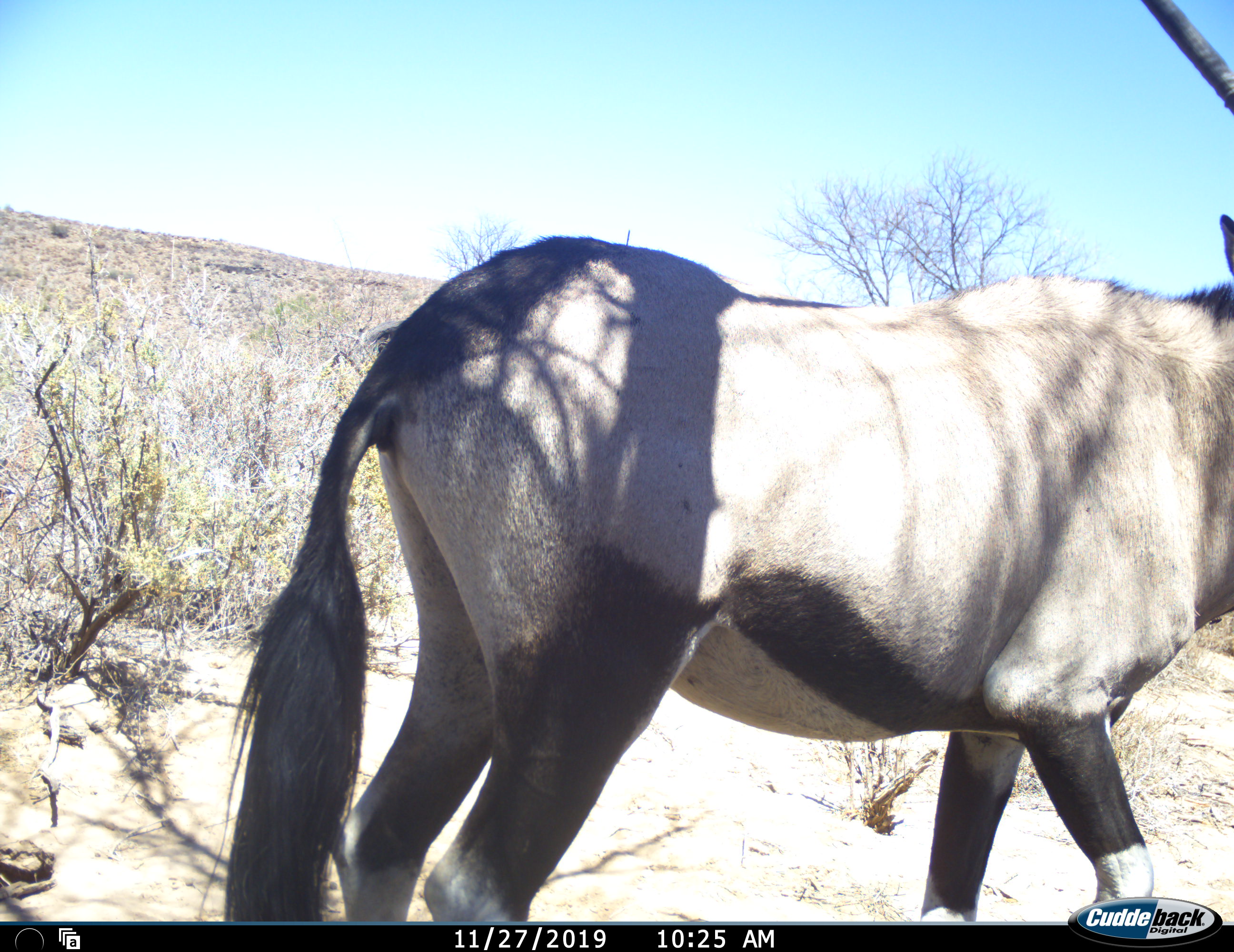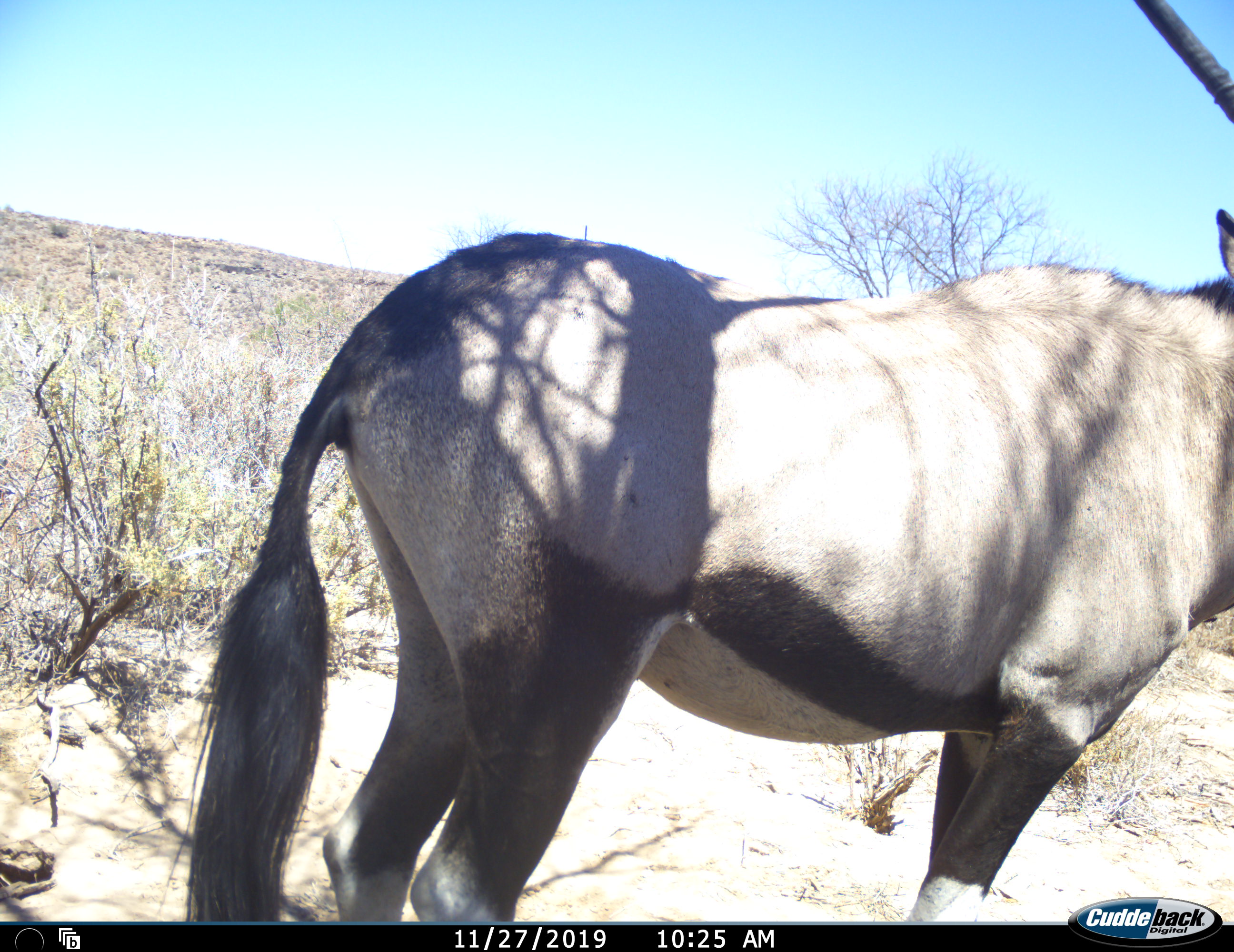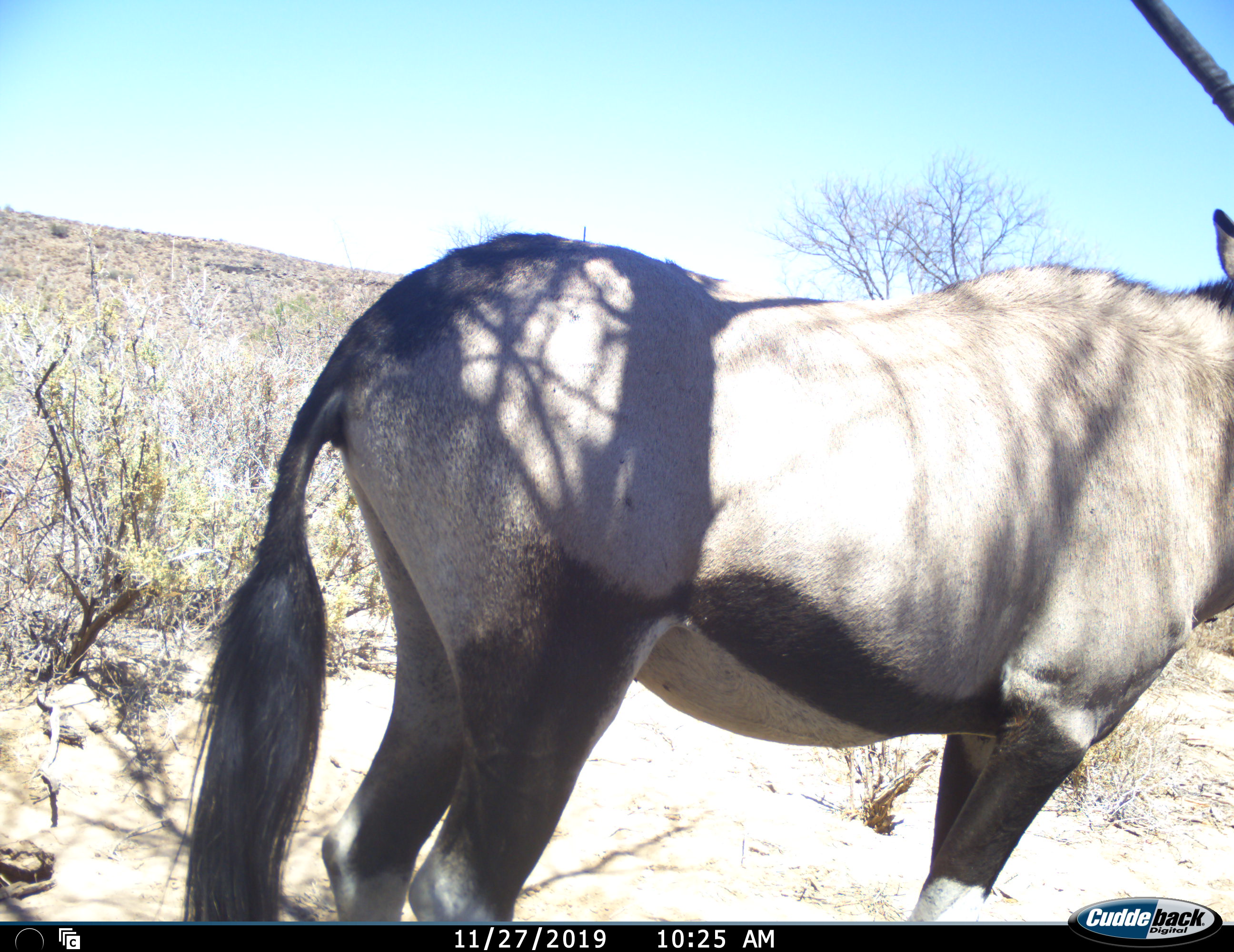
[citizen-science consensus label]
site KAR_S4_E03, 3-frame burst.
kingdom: Animalia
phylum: Chordata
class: Mammalia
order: Artiodactyla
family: Bovidae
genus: Oryx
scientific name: Oryx gazella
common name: gemsbok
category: oryx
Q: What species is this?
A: Oryx (gemsbok) (Oryx gazella).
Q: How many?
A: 1.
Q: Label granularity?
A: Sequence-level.